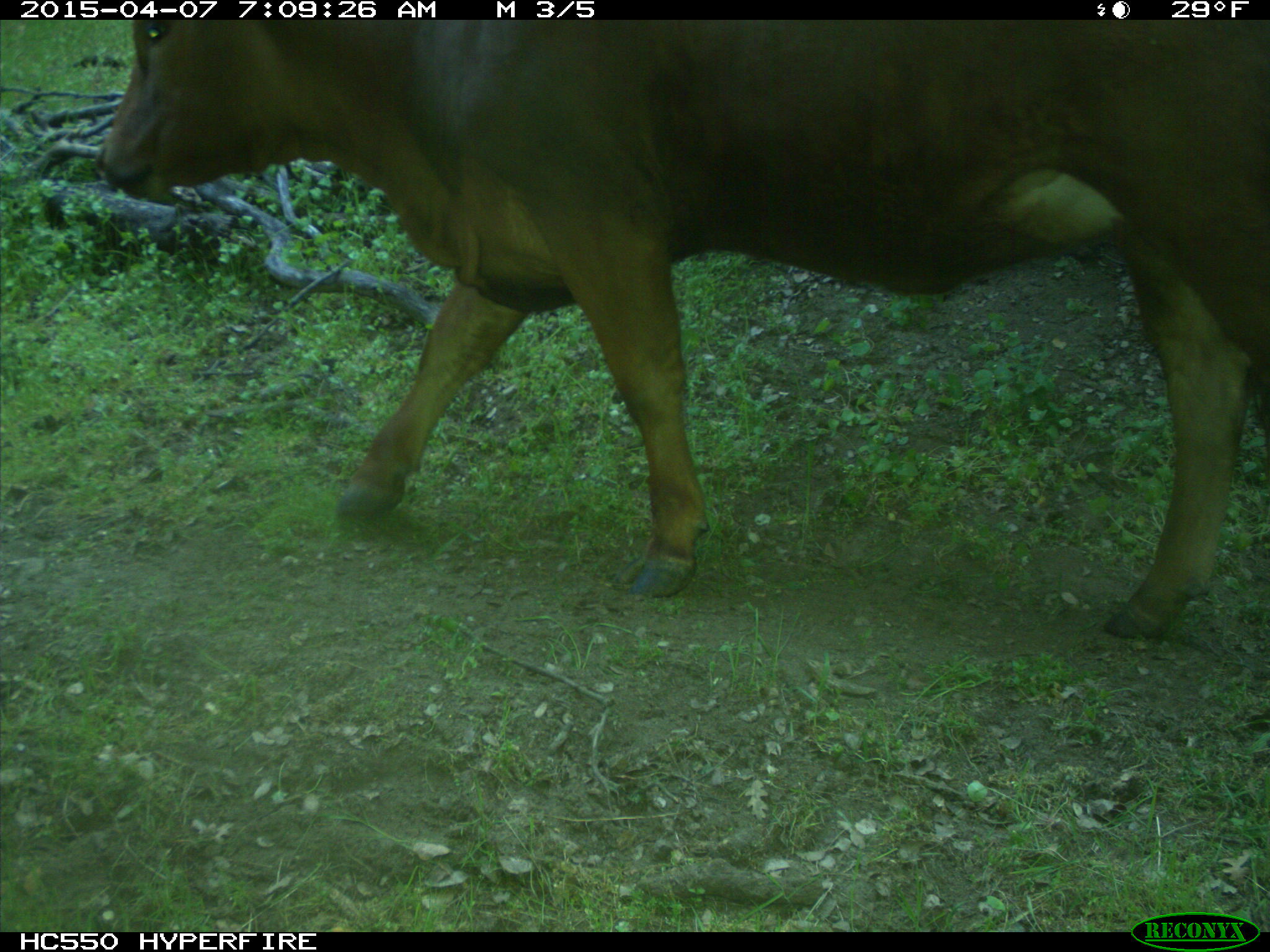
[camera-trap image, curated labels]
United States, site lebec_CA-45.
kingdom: Animalia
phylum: Chordata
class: Mammalia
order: Artiodactyla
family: Bovidae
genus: Bos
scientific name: Bos taurus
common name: domestic cow